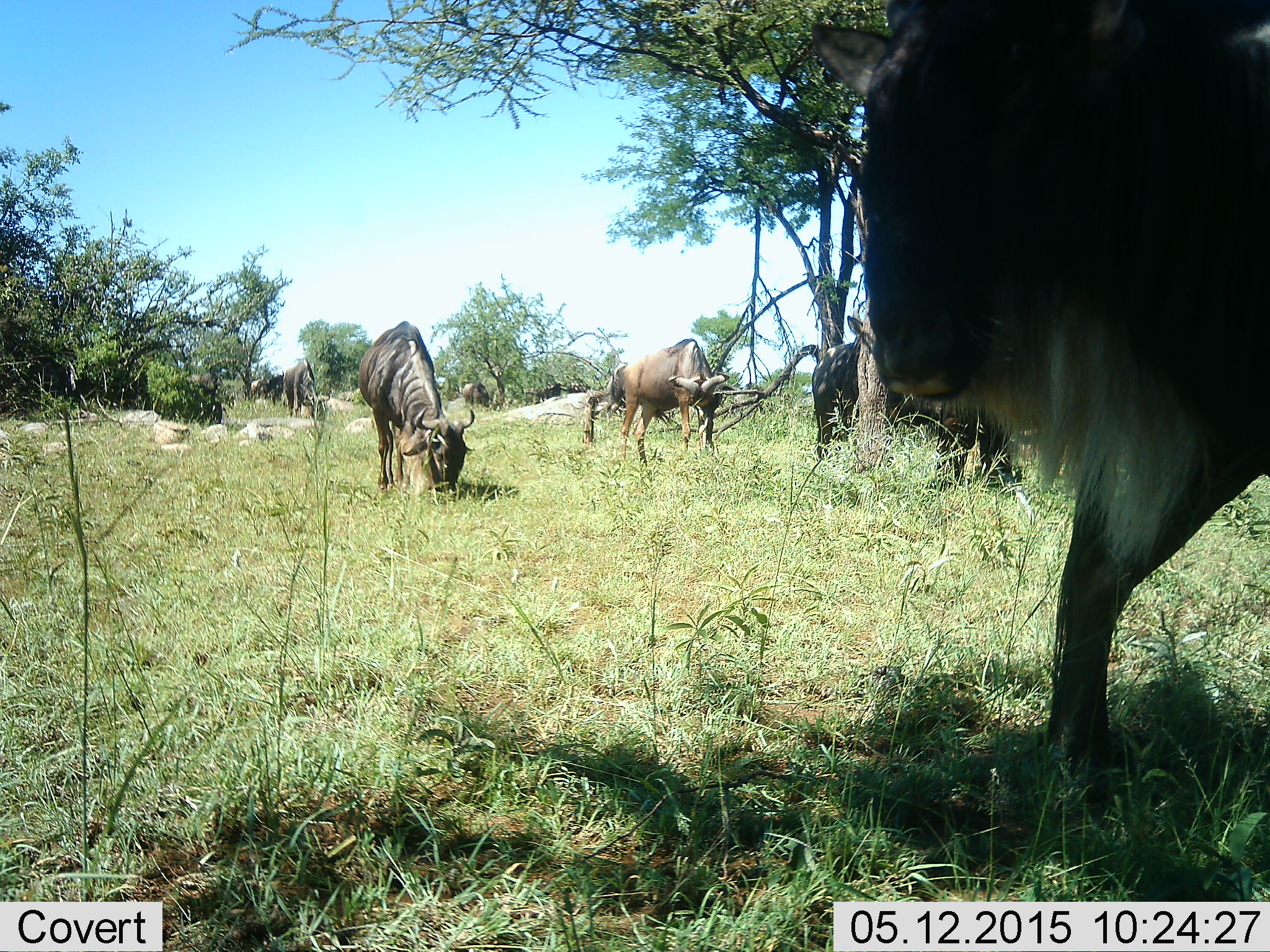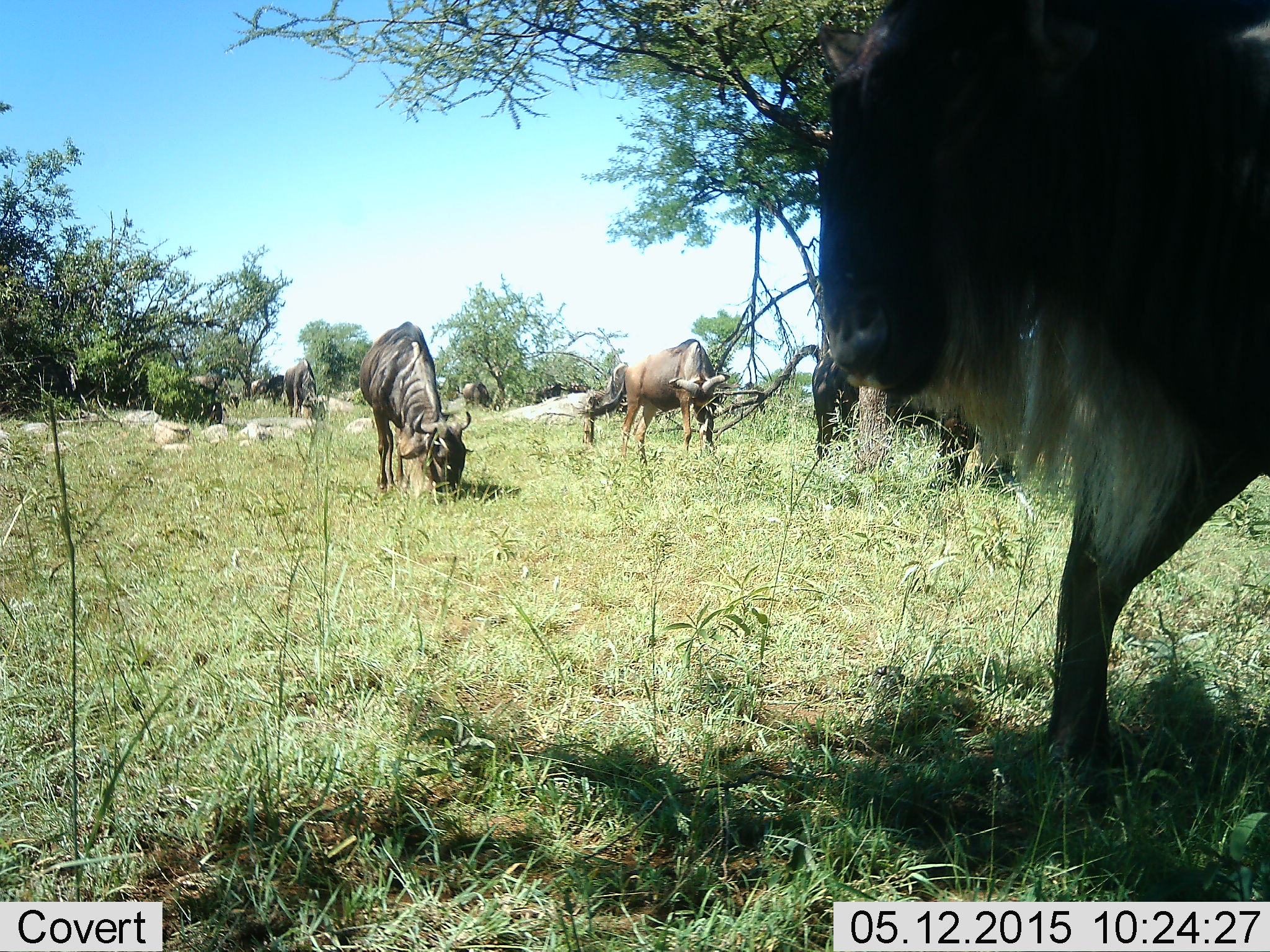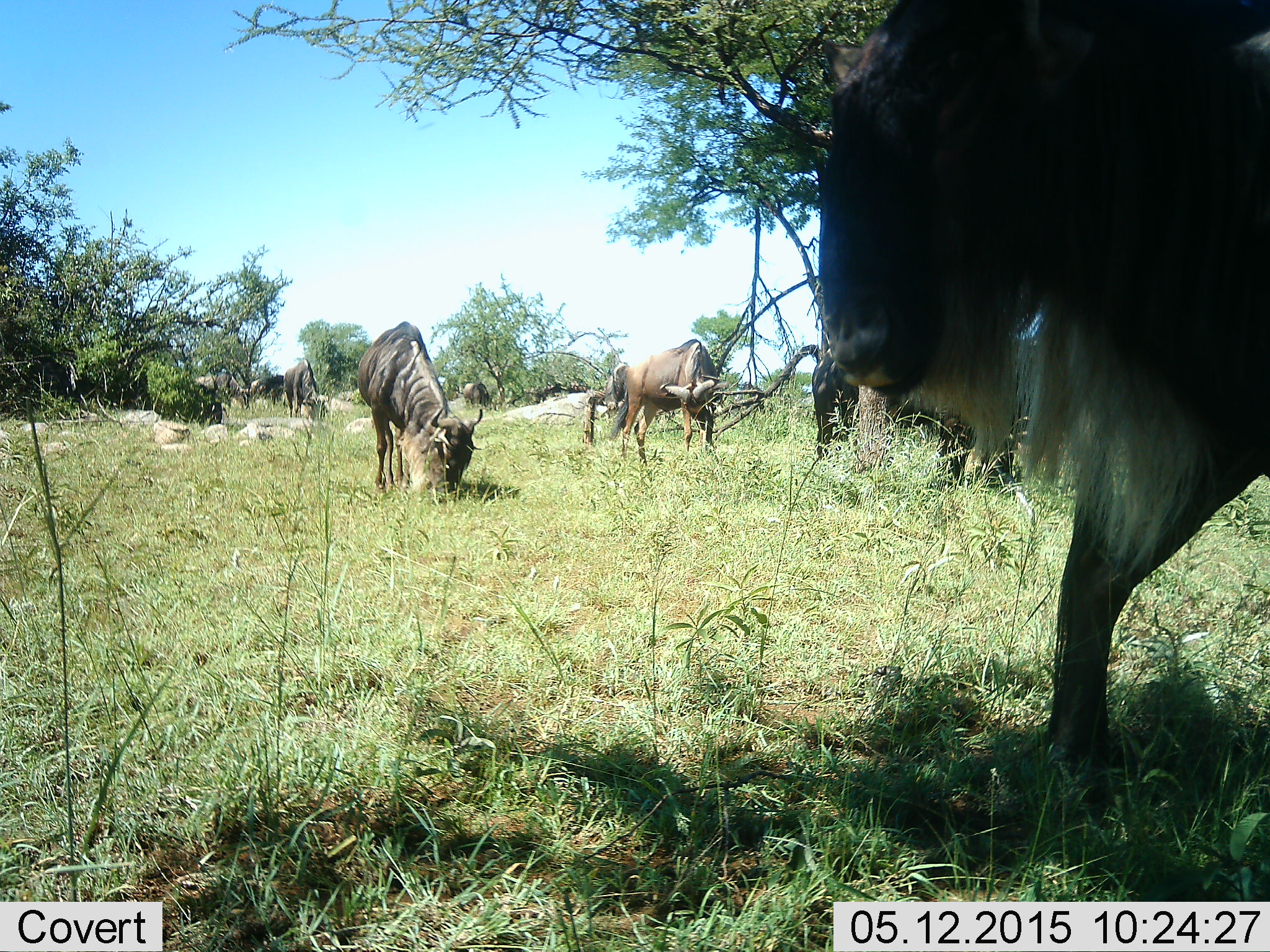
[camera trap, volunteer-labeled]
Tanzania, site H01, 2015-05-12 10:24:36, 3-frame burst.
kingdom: Animalia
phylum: Chordata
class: Mammalia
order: Artiodactyla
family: Bovidae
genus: Connochaetes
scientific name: Connochaetes taurinus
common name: blue wildebeest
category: wildebeest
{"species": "wildebeest (blue wildebeest) (Connochaetes taurinus)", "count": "6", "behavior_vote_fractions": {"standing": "70%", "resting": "0%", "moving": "20%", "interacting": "0%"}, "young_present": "0%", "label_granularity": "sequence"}